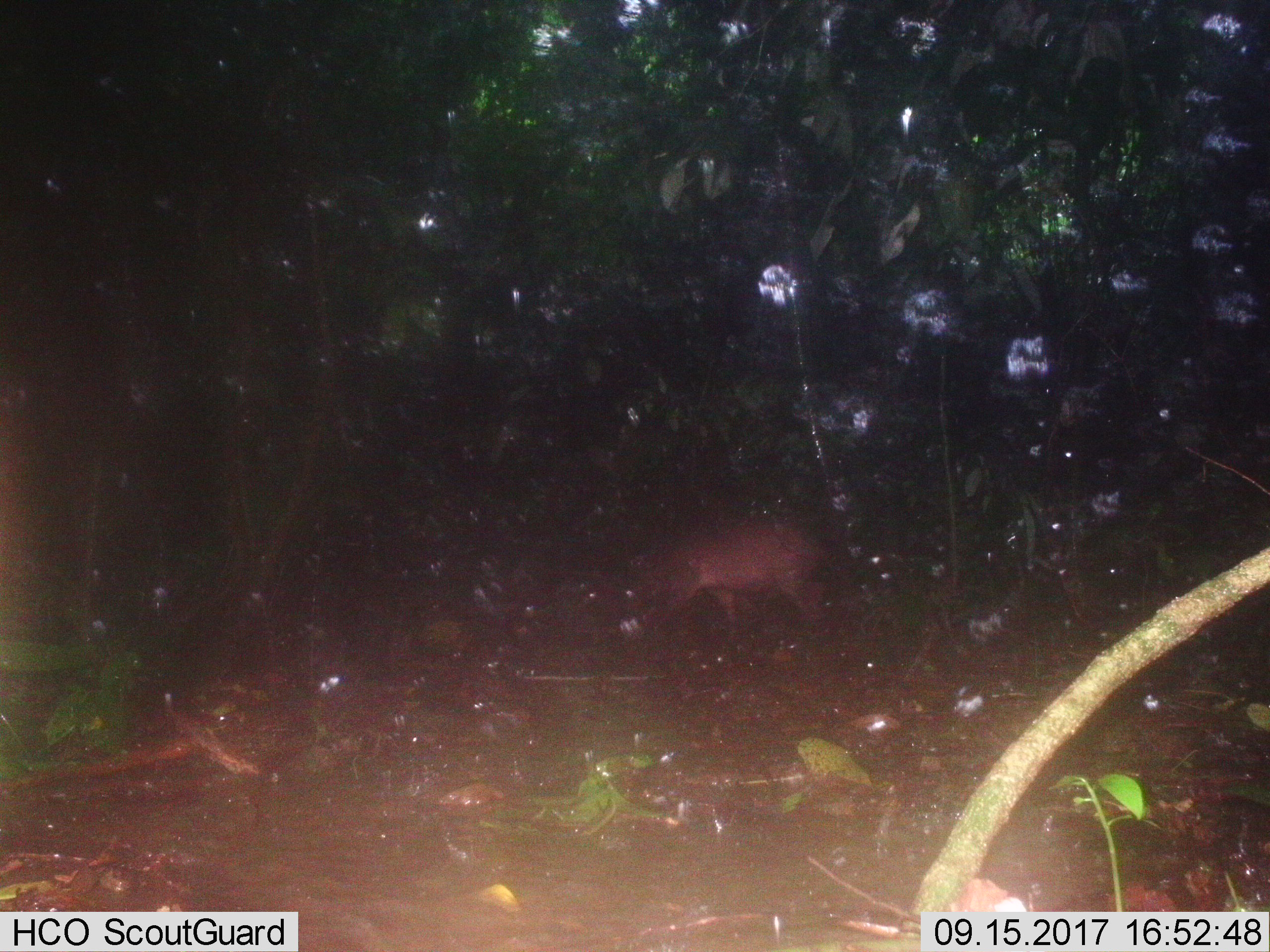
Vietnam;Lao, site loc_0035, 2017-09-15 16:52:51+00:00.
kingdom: Animalia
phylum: Chordata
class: Mammalia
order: Artiodactyla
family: Cervidae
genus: Muntiacus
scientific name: Muntiacus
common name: muntjacs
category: unidentified muntjac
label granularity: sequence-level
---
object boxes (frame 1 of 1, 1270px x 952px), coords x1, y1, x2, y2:
unidentified muntjac: 620, 515, 829, 633